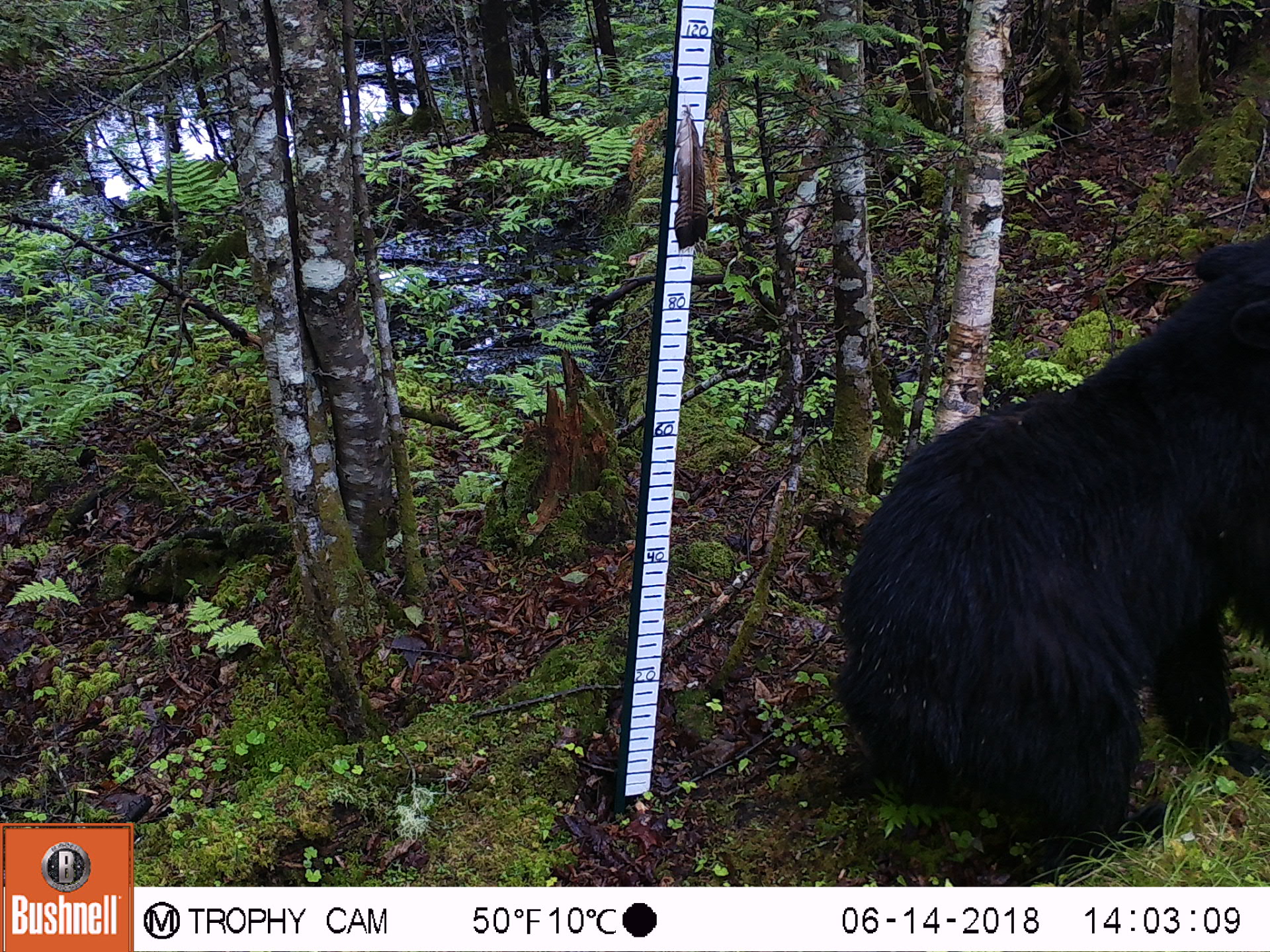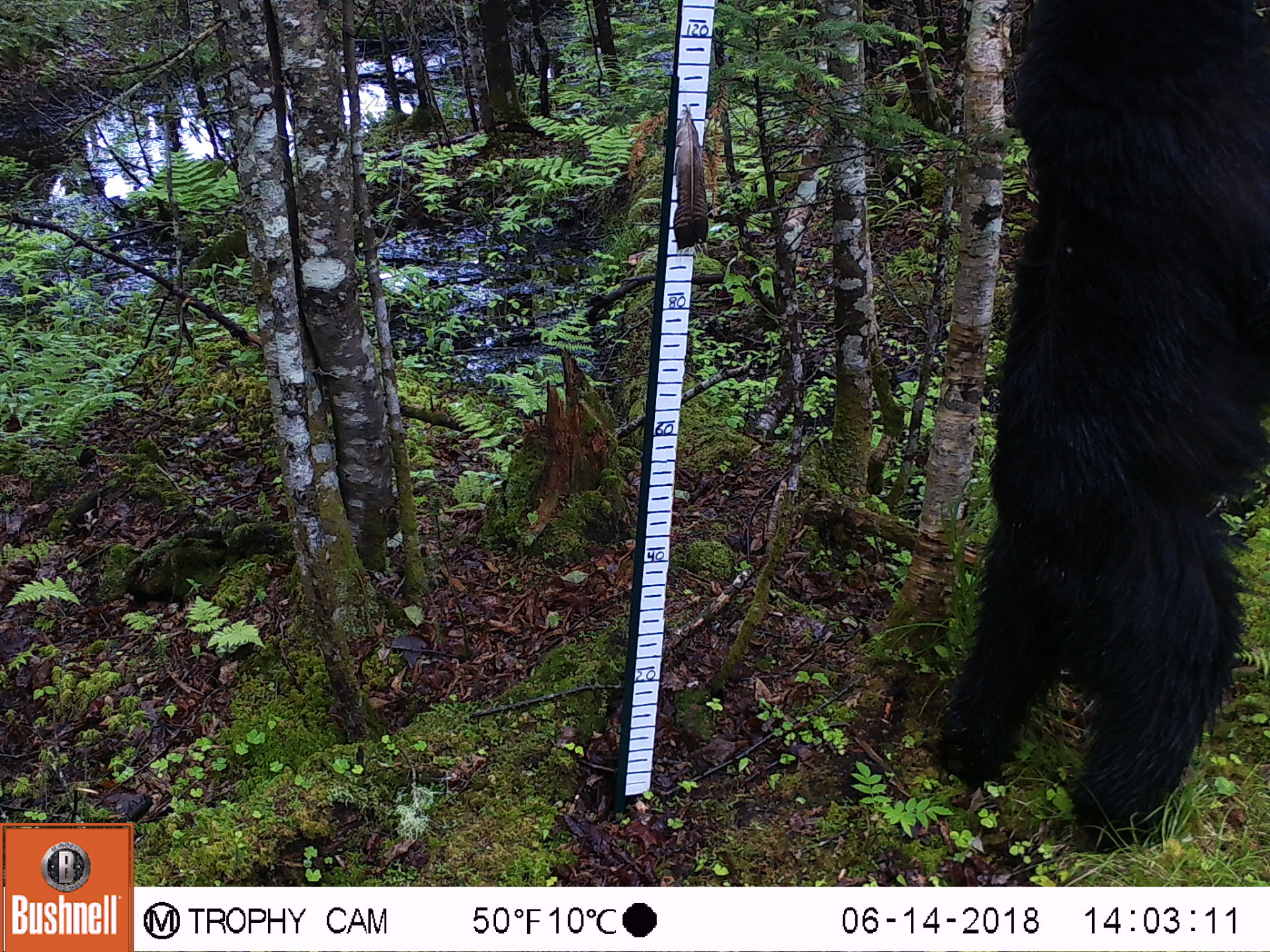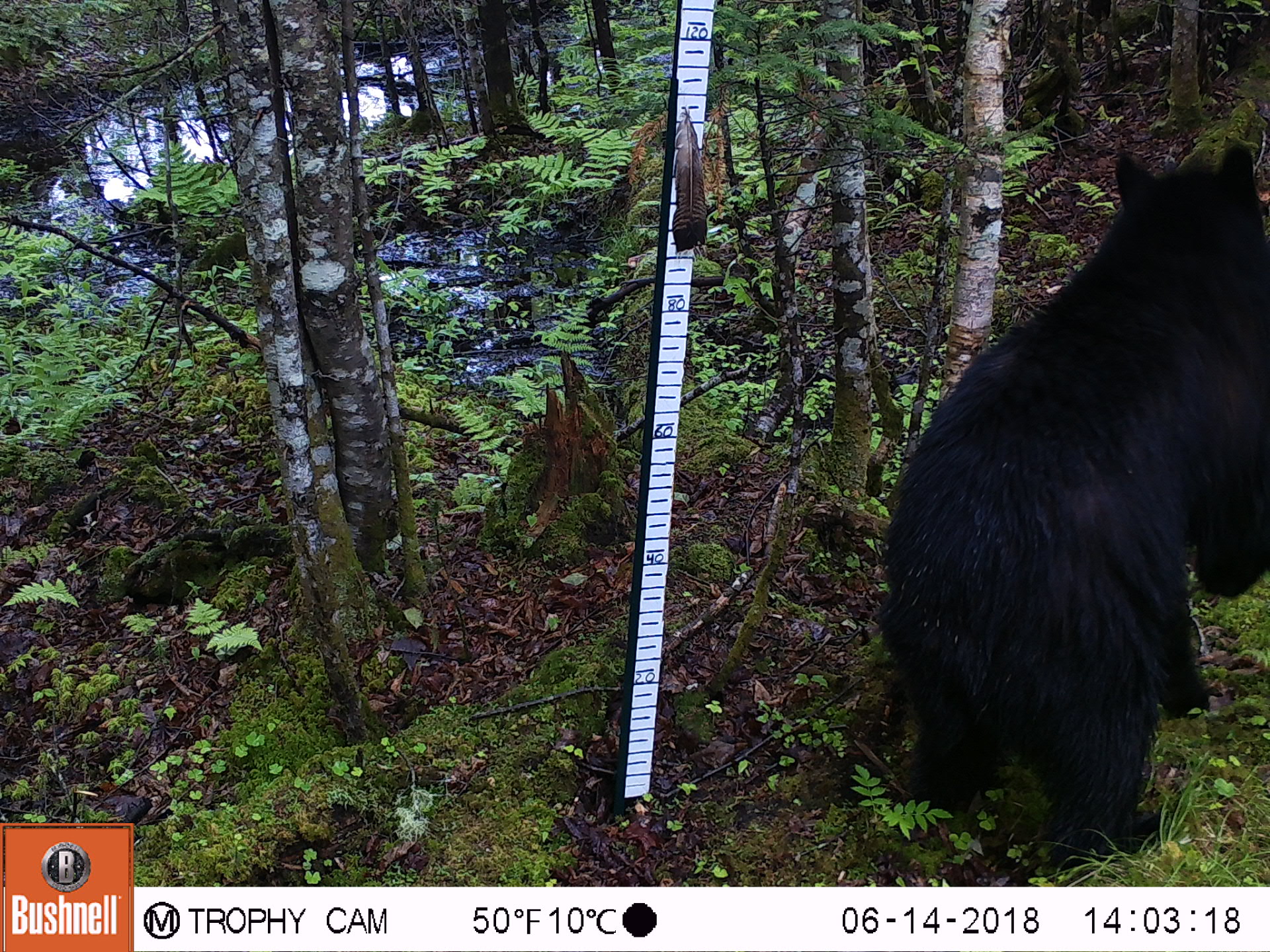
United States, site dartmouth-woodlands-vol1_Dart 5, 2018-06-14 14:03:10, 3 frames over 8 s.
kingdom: Animalia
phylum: Chordata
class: Mammalia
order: Carnivora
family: Ursidae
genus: Ursus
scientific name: Ursus americanus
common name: black bear